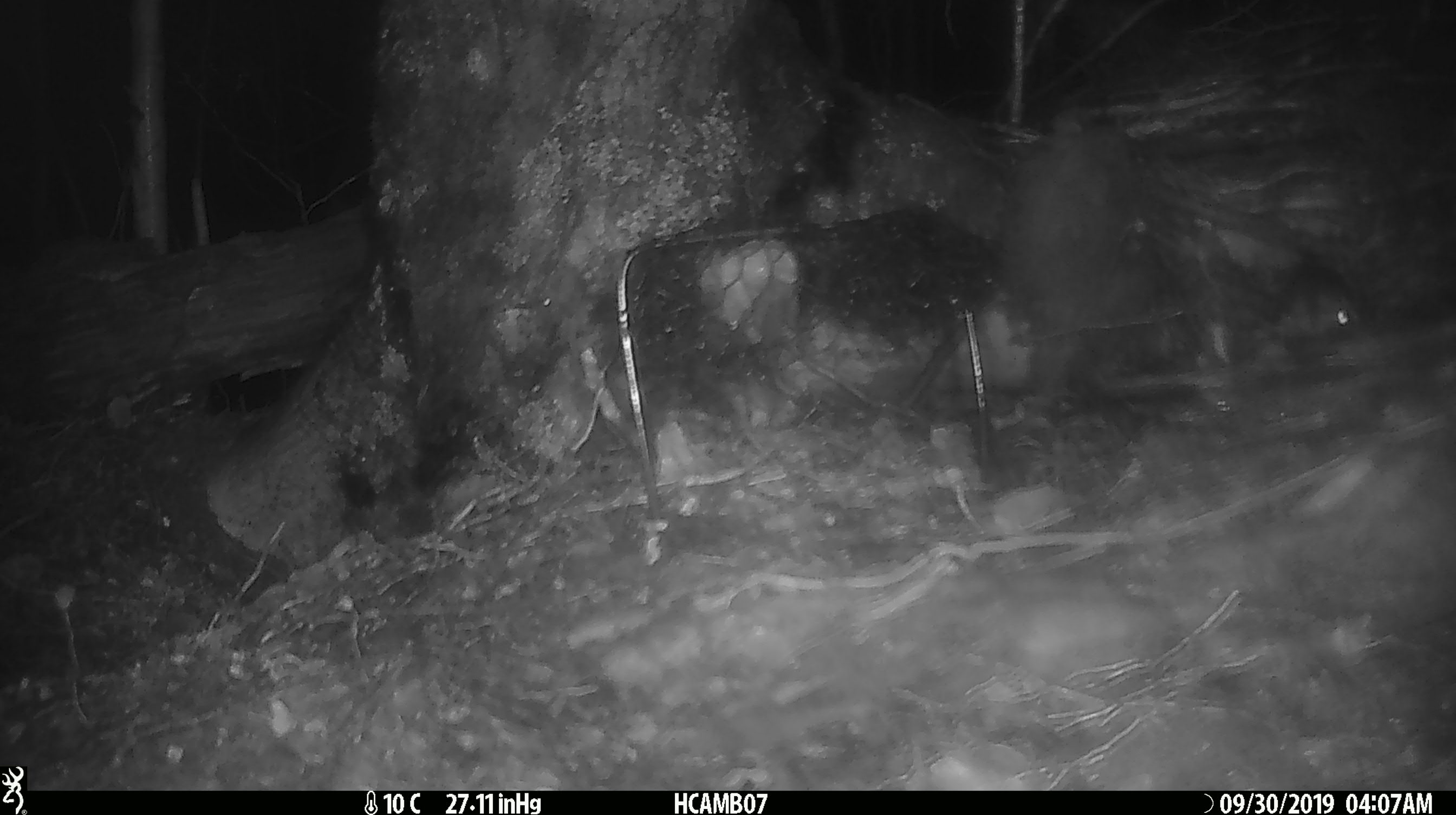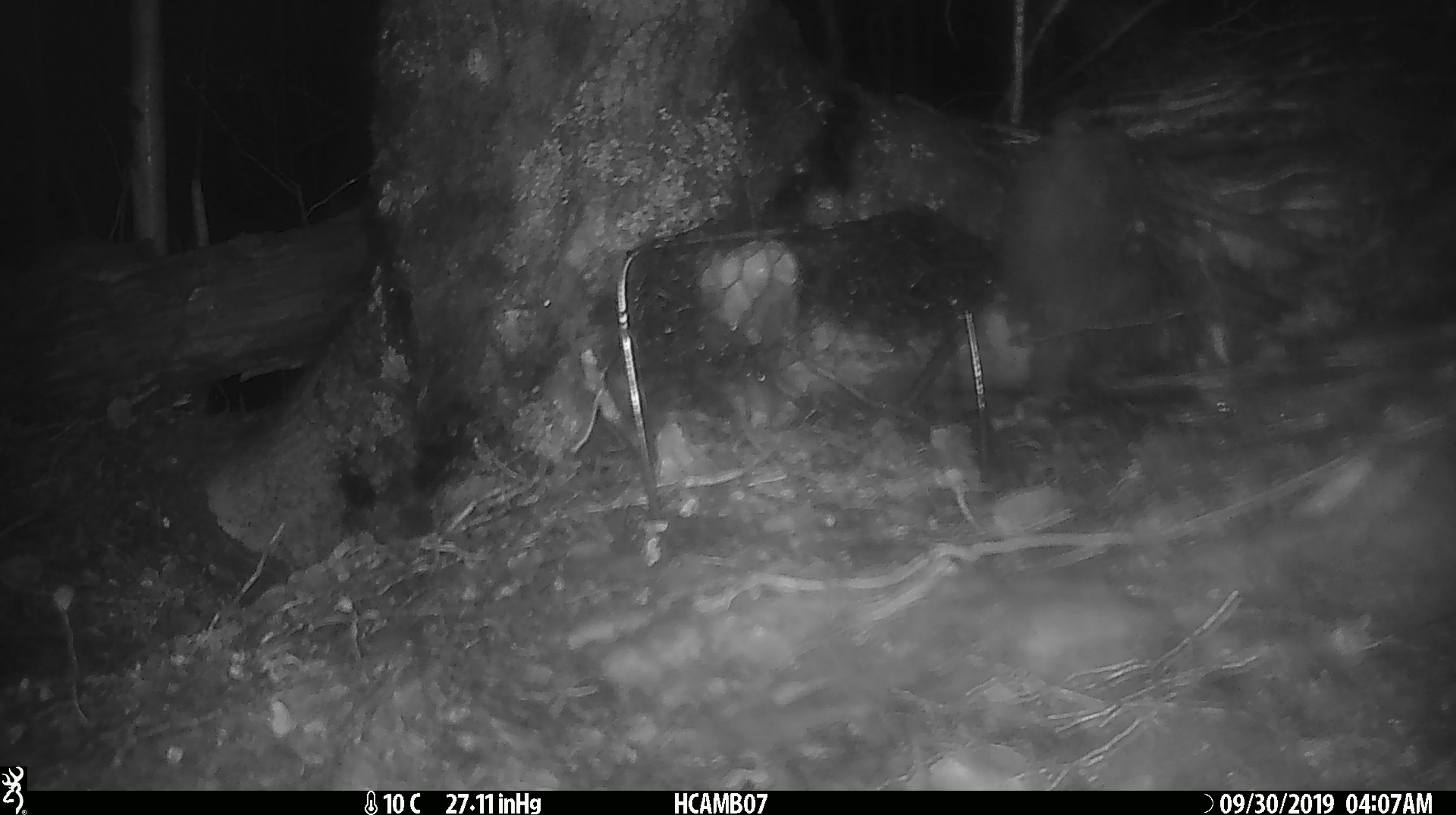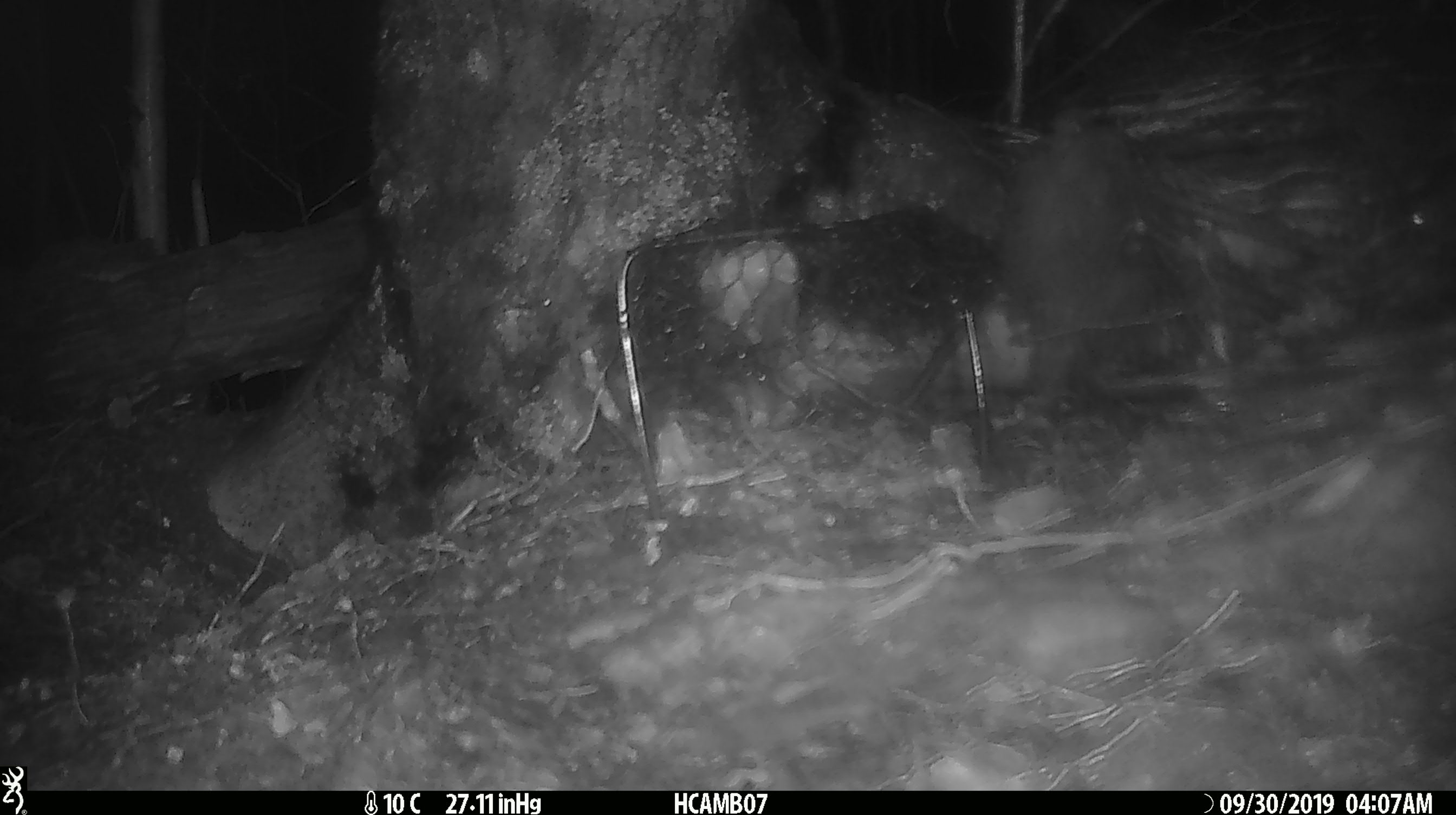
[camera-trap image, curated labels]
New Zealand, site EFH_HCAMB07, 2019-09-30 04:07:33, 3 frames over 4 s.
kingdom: Animalia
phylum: Chordata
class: Mammalia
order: Rodentia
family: Muridae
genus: Mus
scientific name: Mus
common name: mouse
Mouse (Mus).